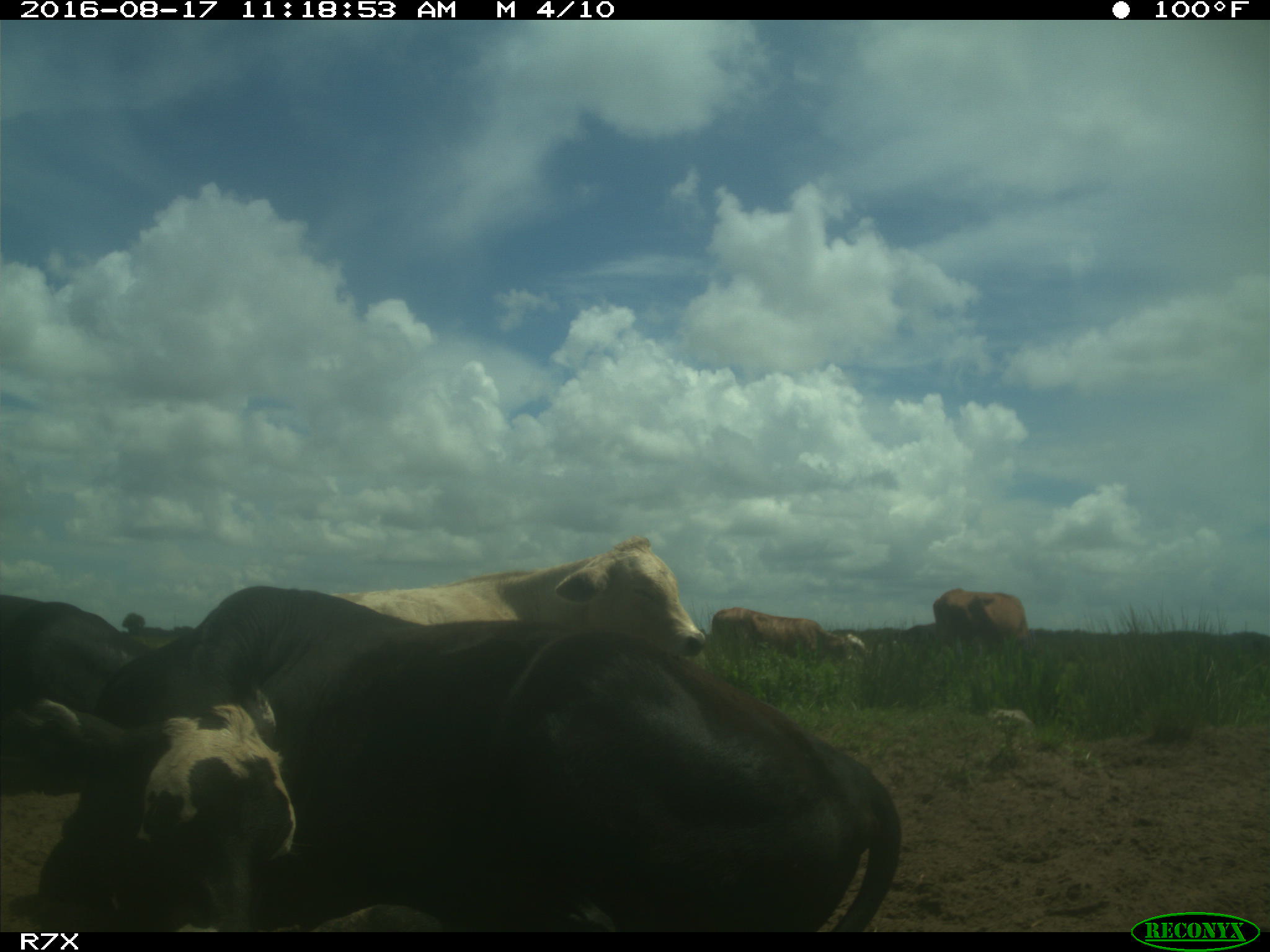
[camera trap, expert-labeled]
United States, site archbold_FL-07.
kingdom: Animalia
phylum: Chordata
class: Mammalia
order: Artiodactyla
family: Bovidae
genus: Bos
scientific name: Bos taurus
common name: domestic cow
Bos taurus (domestic cow).